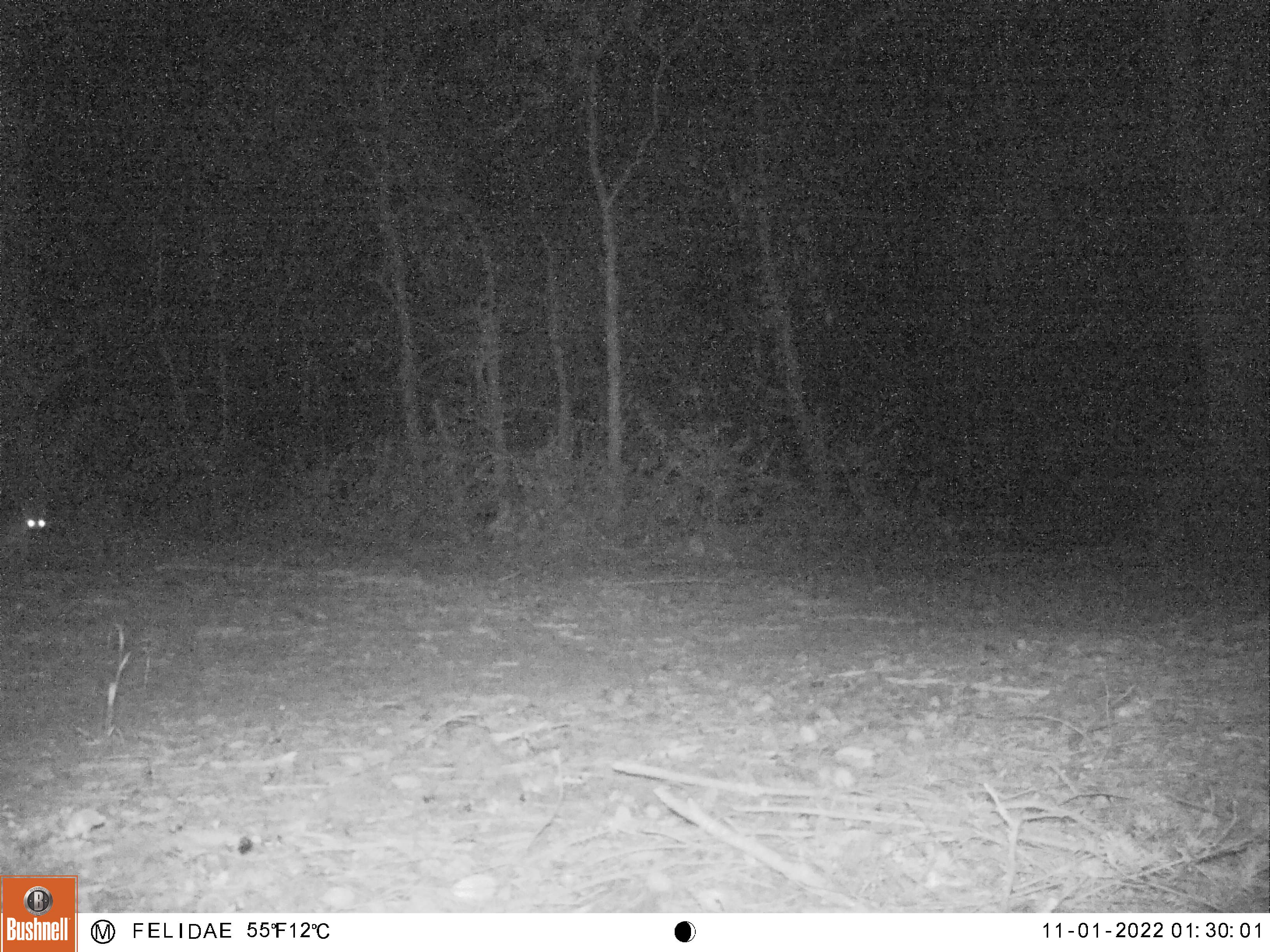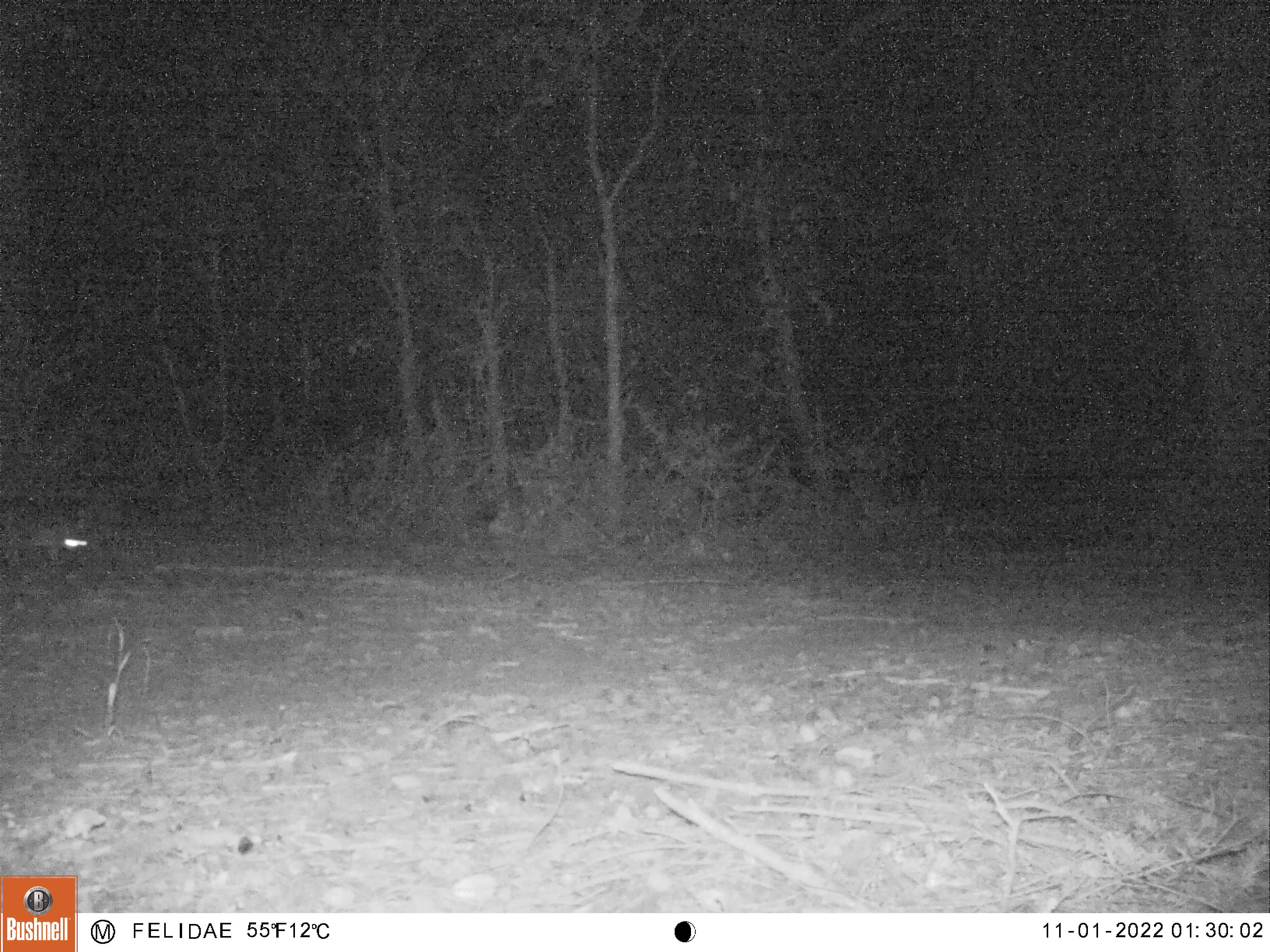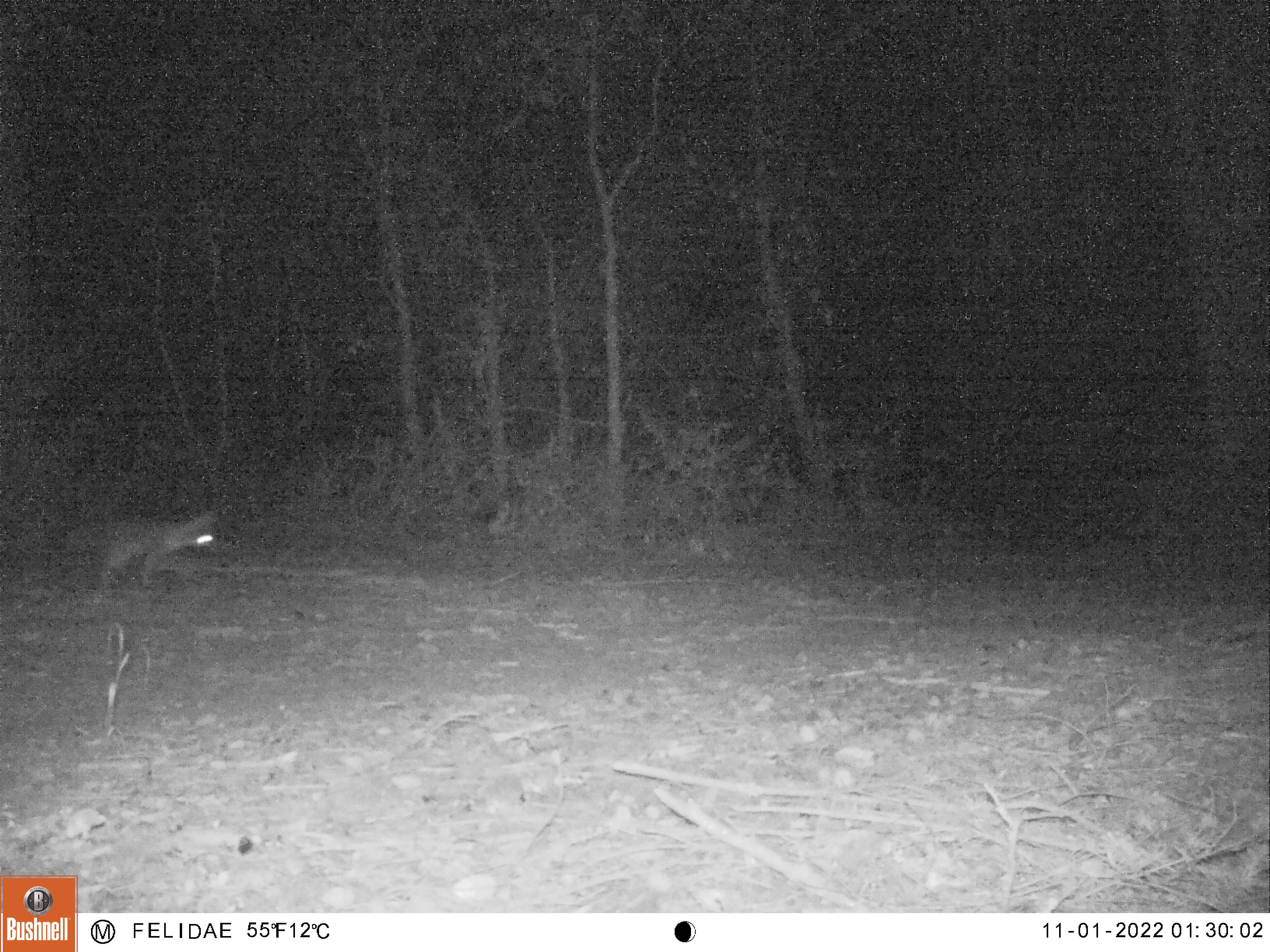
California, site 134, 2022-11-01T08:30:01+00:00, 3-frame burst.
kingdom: Animalia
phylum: Chordata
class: Mammalia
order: Carnivora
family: Canidae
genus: Urocyon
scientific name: Urocyon cinereoargenteus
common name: gray fox